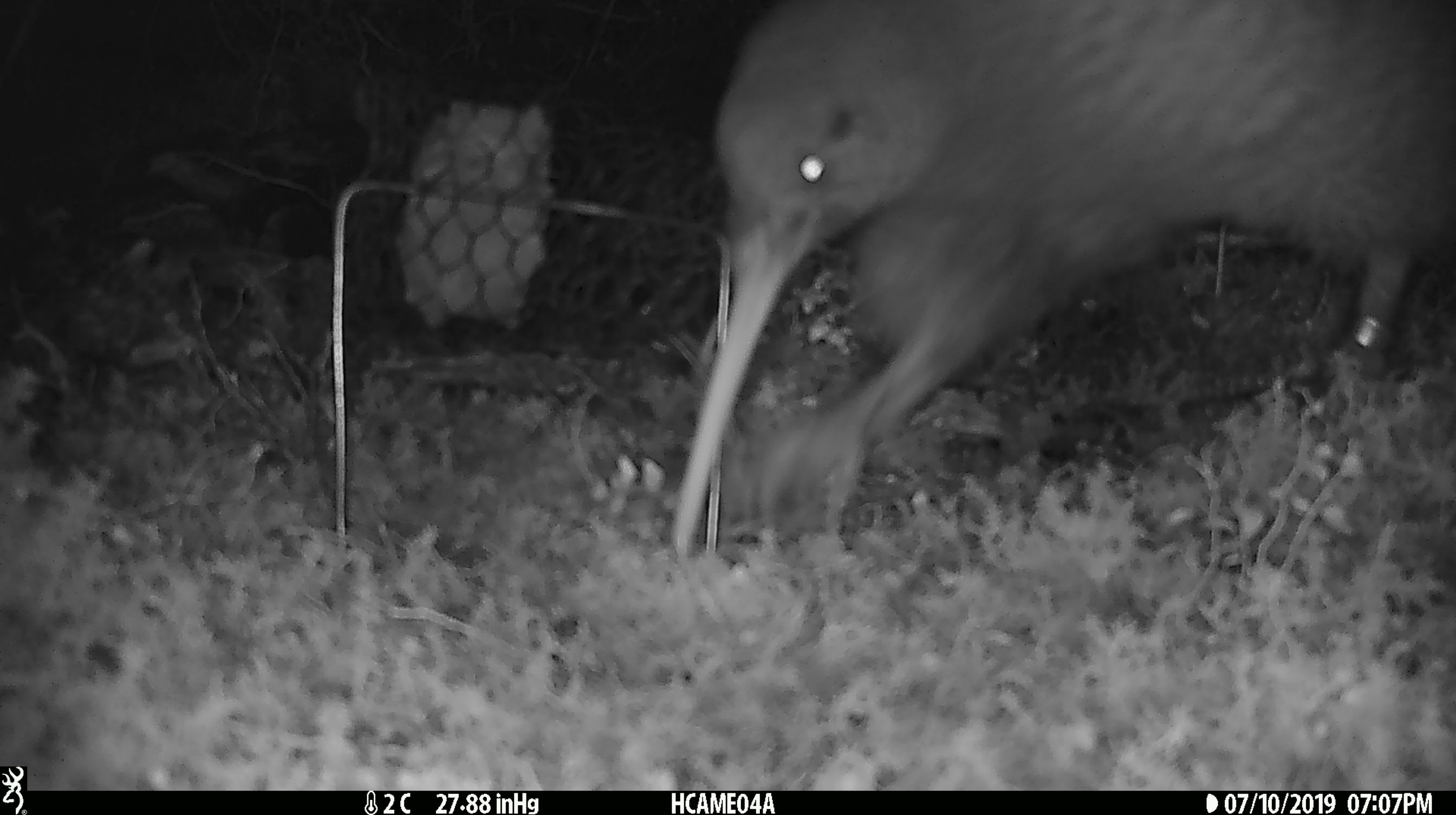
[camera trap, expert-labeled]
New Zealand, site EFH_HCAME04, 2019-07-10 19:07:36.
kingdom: Animalia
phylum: Chordata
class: Aves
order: Apterygiformes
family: Apterygidae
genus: Apteryx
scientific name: Apteryx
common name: kiwi